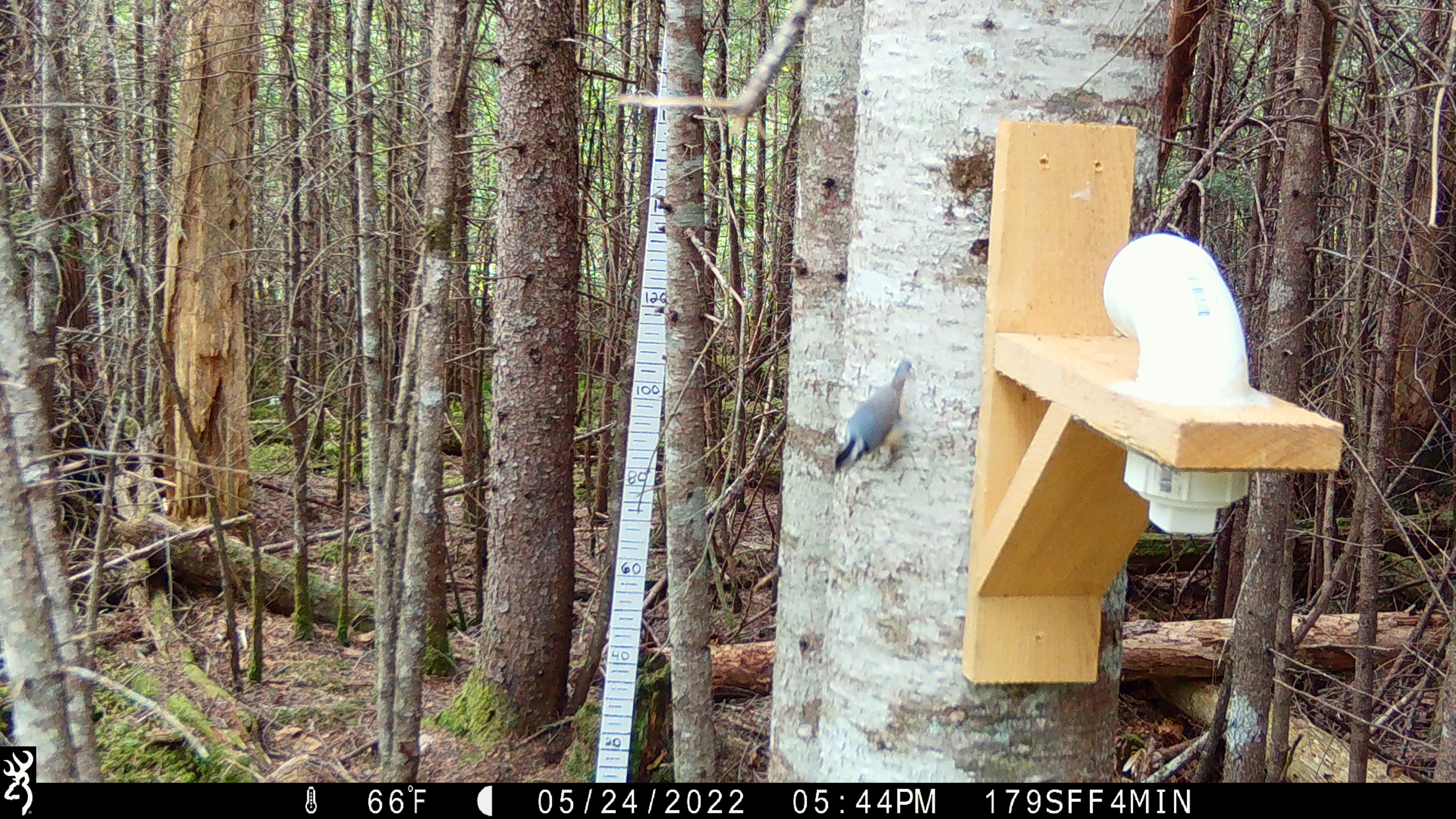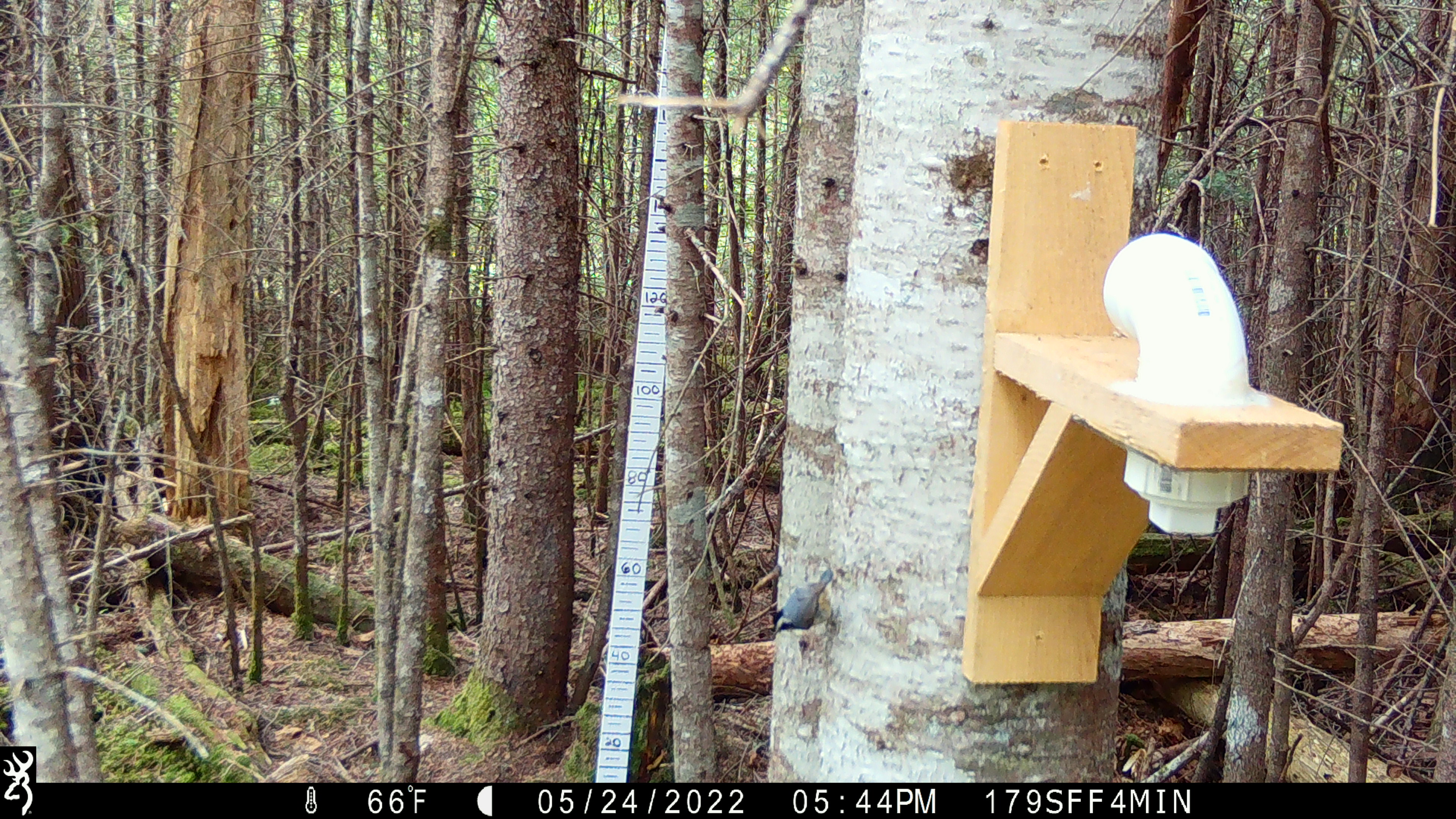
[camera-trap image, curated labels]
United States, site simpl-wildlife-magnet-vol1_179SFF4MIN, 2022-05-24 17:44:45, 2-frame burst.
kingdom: Animalia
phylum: Chordata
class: Aves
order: Passeriformes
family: Sittidae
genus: Sitta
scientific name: Sitta canadensis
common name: red-breasted nuthatch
Red-breasted nuthatch (Sitta canadensis).